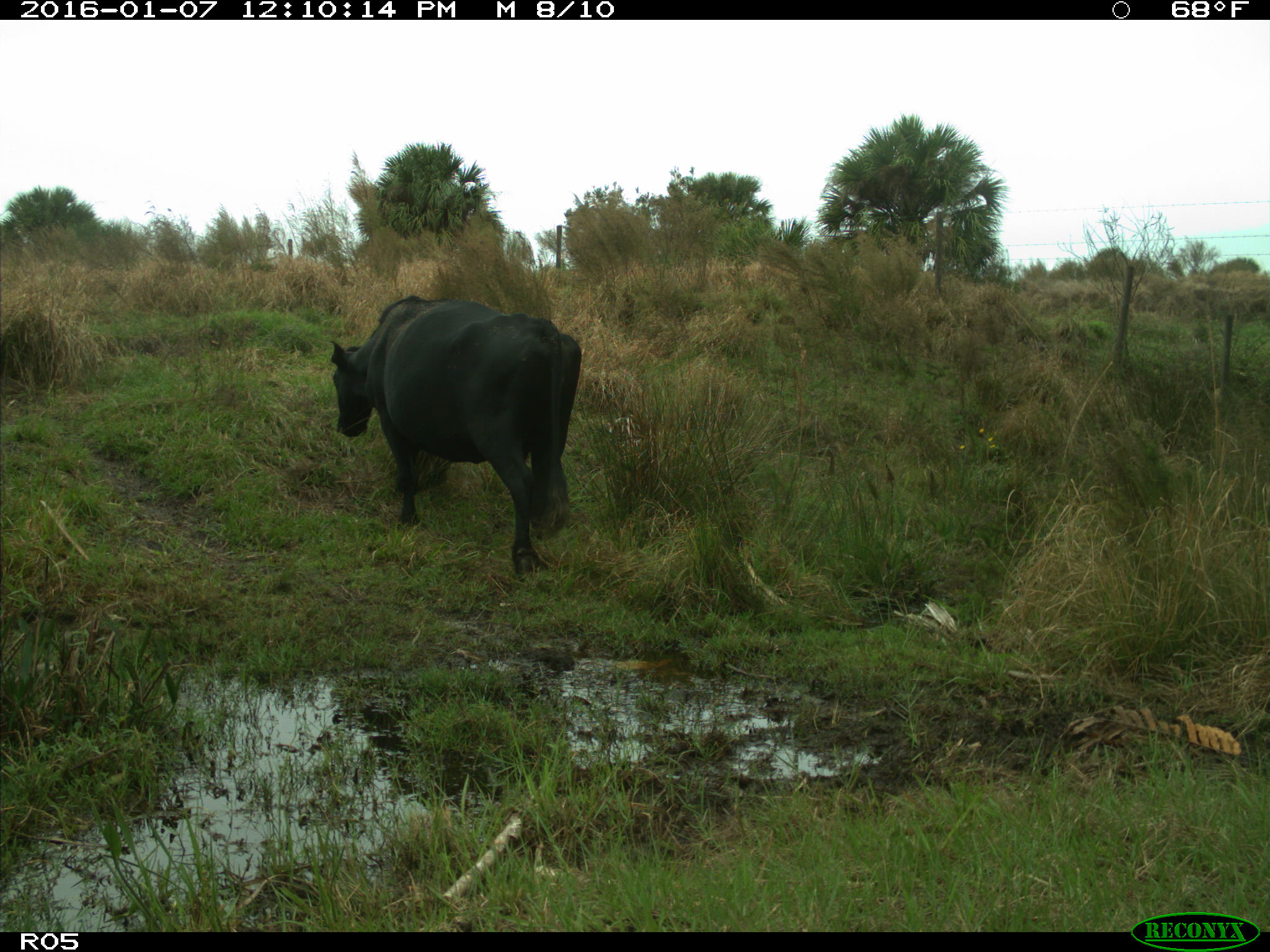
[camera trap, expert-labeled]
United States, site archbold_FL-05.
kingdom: Animalia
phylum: Chordata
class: Mammalia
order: Artiodactyla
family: Bovidae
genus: Bos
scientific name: Bos taurus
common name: domestic cow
Bos taurus (domestic cow).